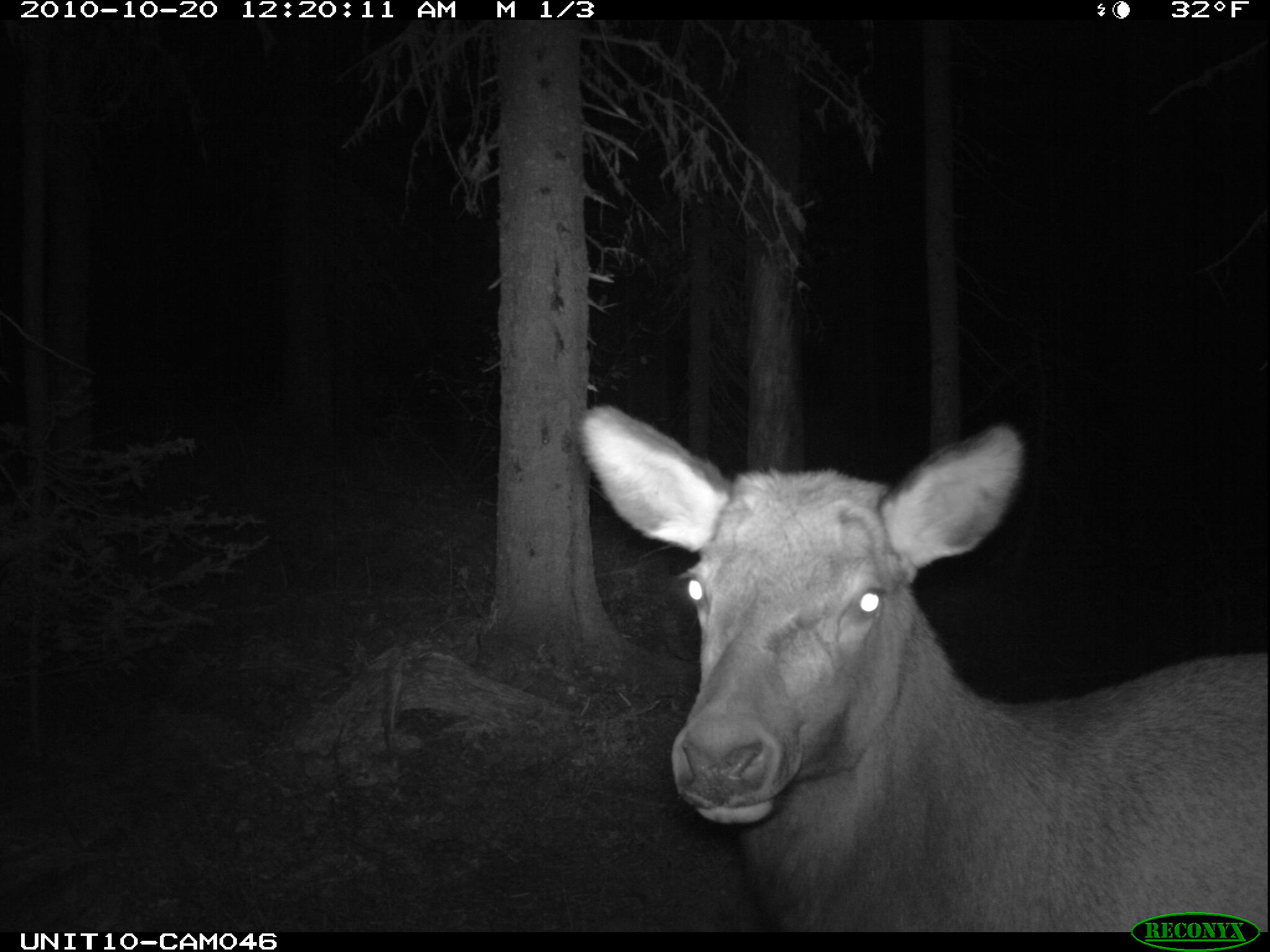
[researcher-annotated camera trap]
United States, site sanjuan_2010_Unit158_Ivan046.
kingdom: Animalia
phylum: Chordata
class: Mammalia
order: Artiodactyla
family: Cervidae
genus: Cervus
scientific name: Cervus elaphus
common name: red deer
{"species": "Cervus elaphus (red deer)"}